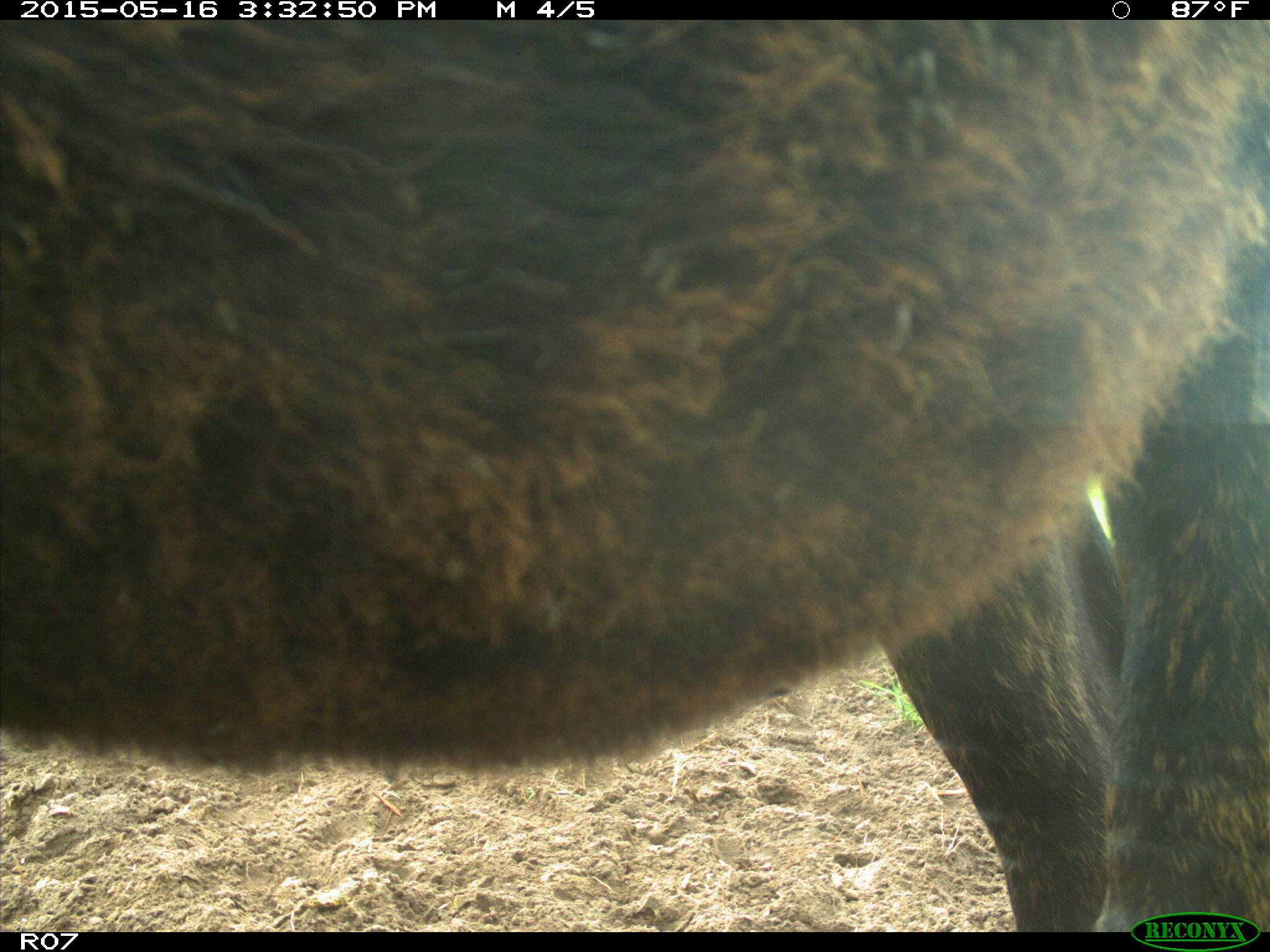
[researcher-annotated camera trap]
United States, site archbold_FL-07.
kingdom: Animalia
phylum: Chordata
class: Mammalia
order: Artiodactyla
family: Bovidae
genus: Bos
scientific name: Bos taurus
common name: domestic cow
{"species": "Bos taurus (domestic cow)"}